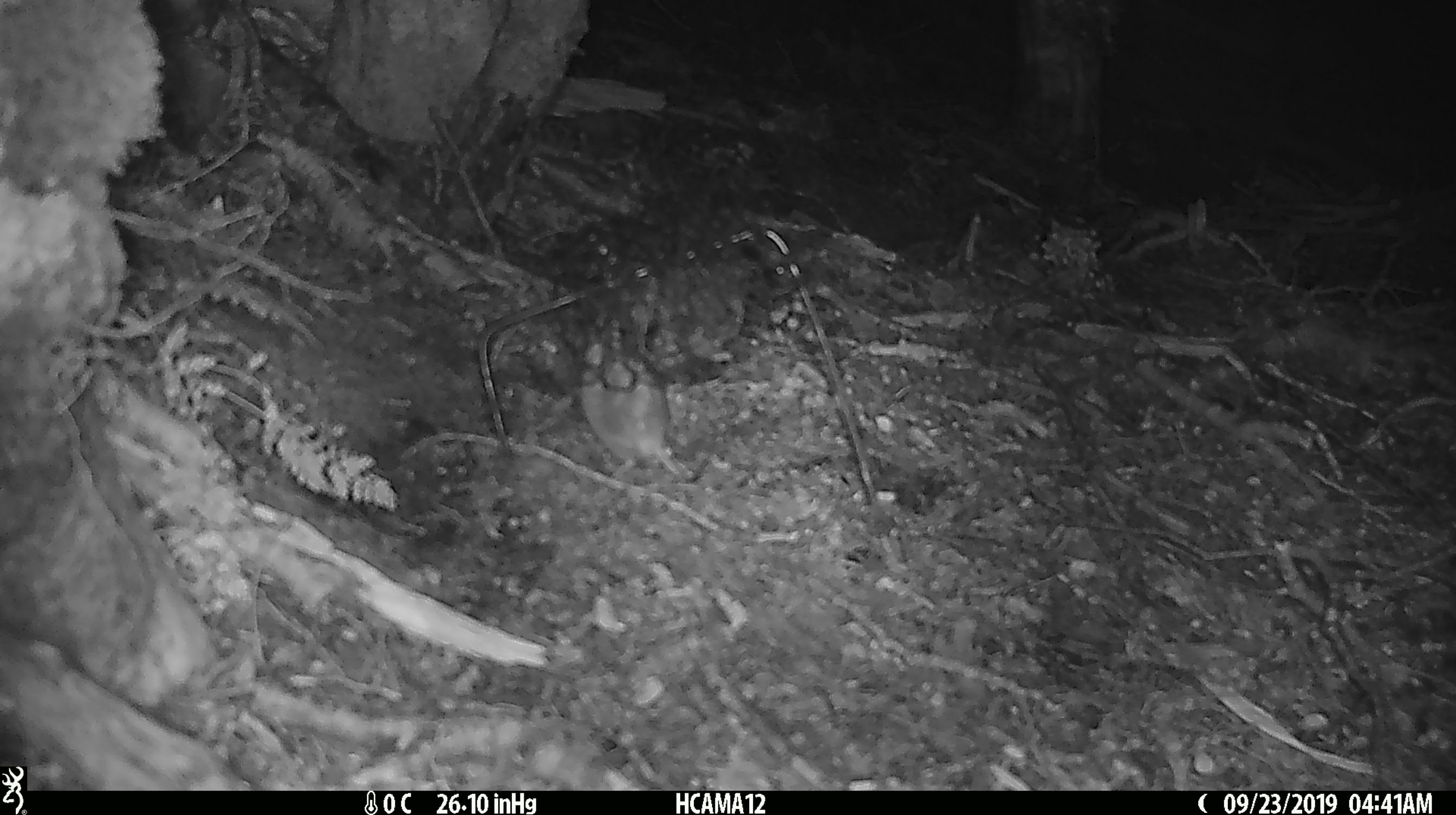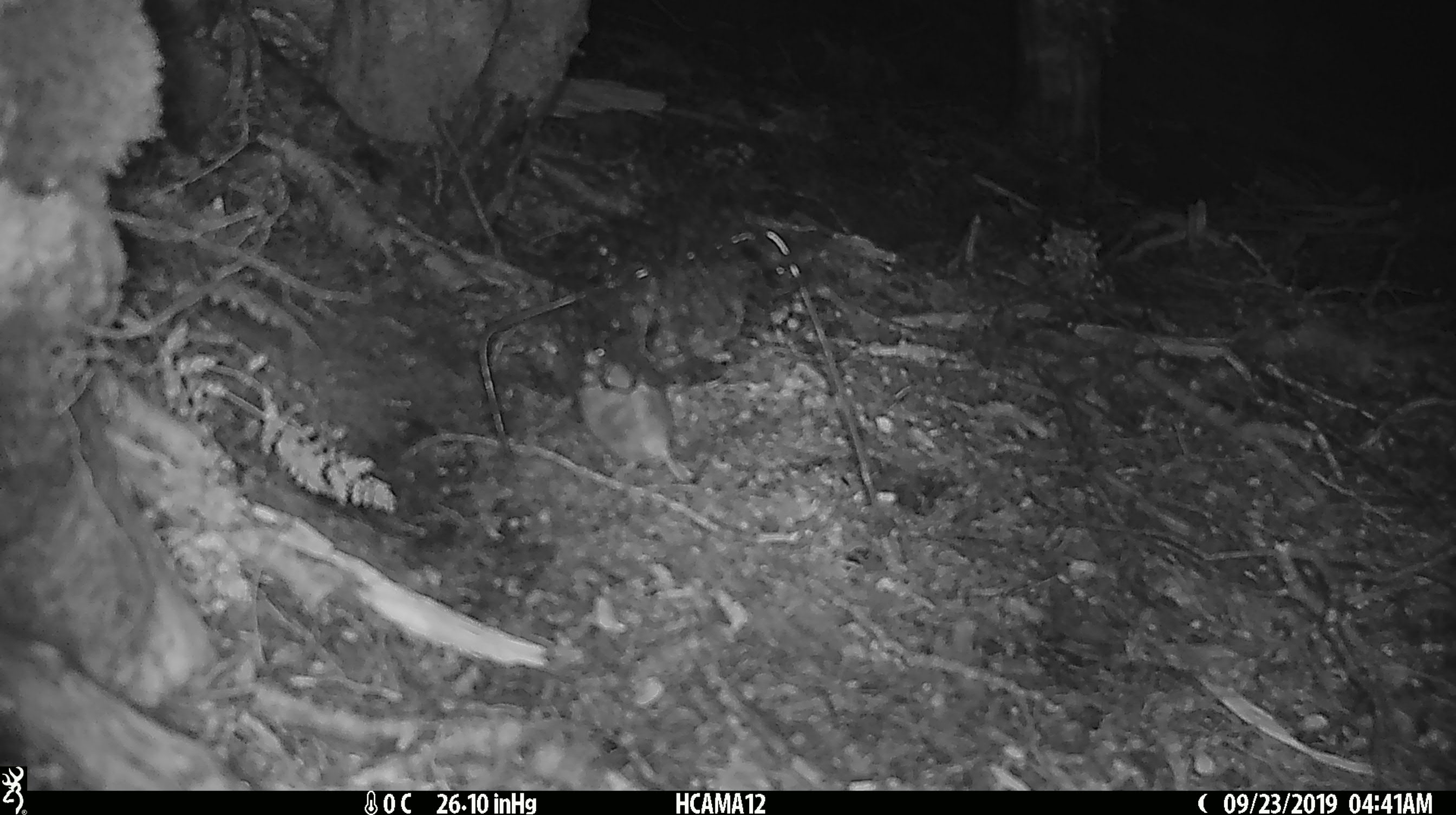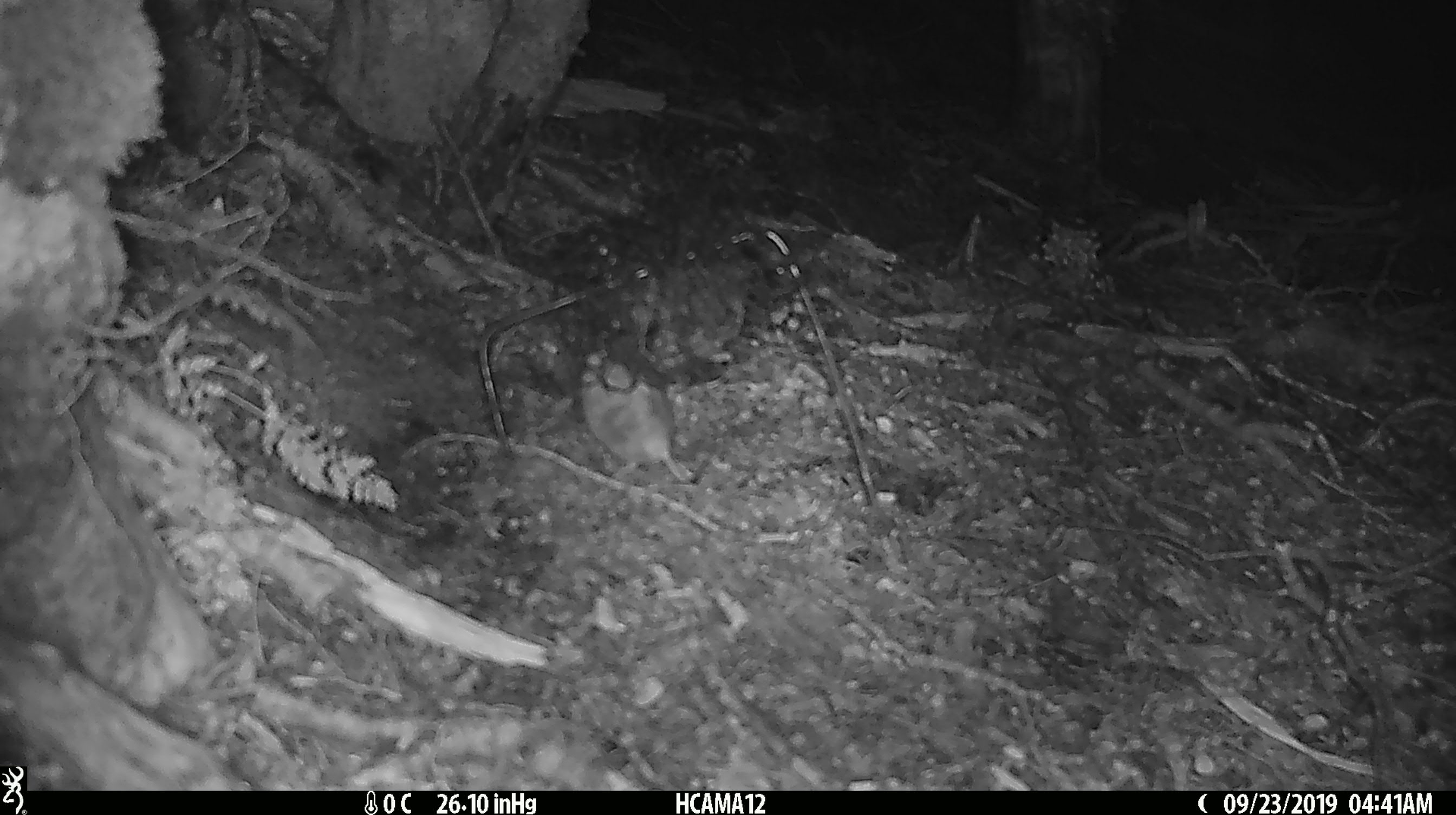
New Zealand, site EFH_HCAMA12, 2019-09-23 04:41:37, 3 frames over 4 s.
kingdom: Animalia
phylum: Chordata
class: Mammalia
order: Rodentia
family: Muridae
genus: Mus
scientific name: Mus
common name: mouse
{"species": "mouse (Mus)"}